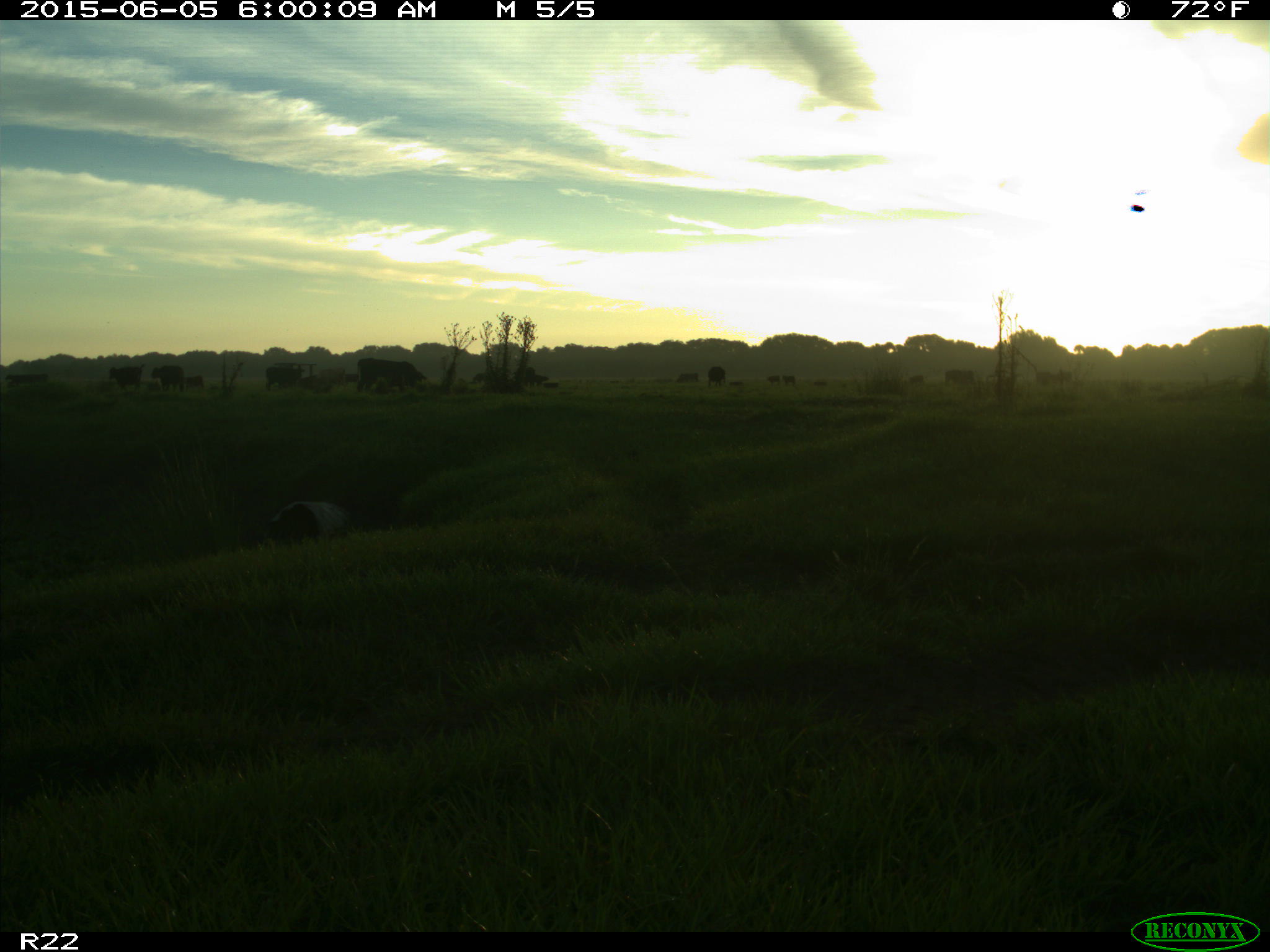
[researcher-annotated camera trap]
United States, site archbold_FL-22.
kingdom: Animalia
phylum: Chordata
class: Mammalia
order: Artiodactyla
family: Suidae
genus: Sus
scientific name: Sus scrofa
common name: wild boar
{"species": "Sus scrofa (wild boar)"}